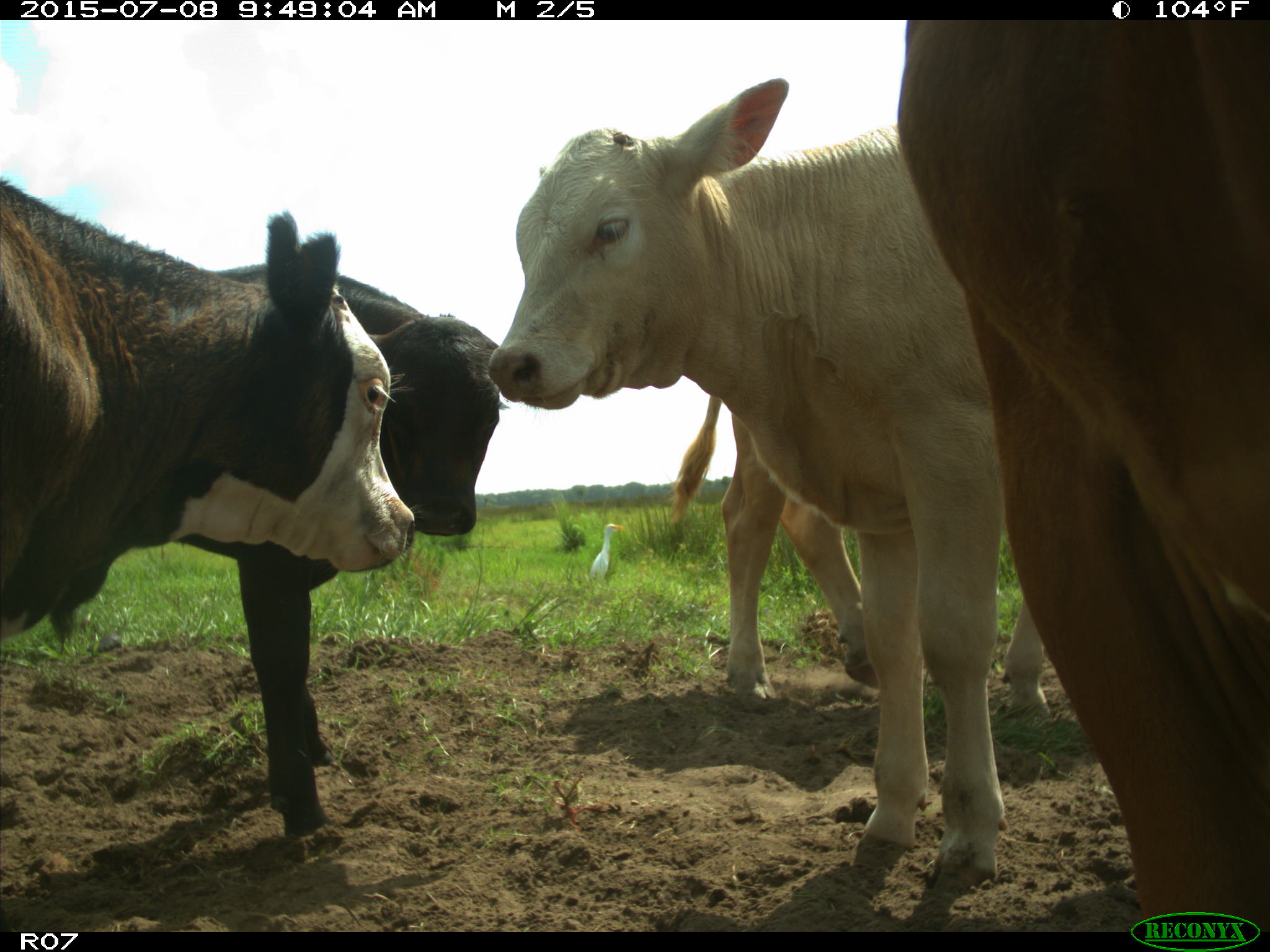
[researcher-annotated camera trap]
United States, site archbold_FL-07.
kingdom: Animalia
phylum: Chordata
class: Mammalia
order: Artiodactyla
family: Bovidae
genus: Bos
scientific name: Bos taurus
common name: domestic cow